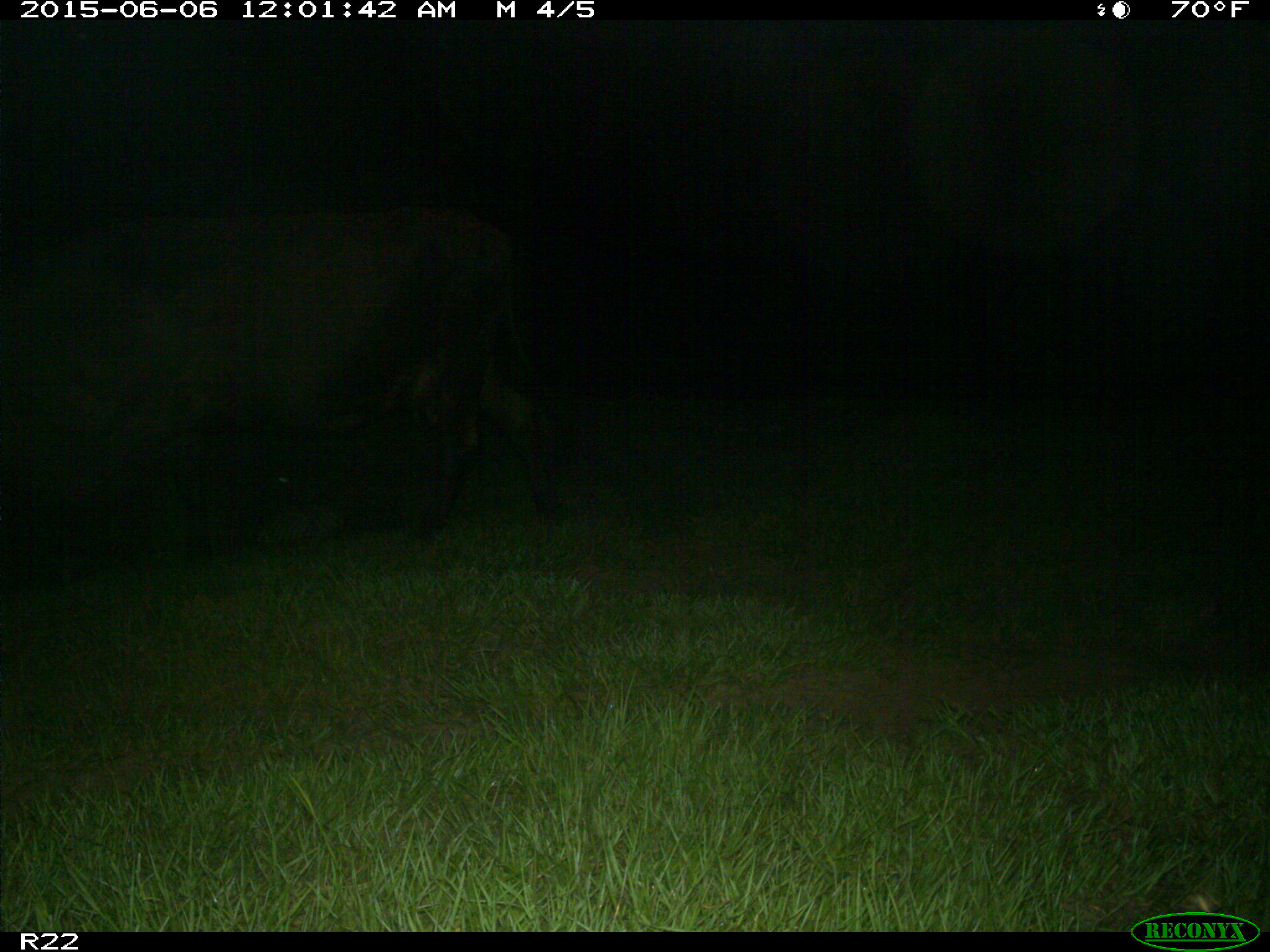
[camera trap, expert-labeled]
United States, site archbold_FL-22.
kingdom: Animalia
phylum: Chordata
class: Mammalia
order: Artiodactyla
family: Bovidae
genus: Bos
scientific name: Bos taurus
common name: domestic cow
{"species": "Bos taurus (domestic cow)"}